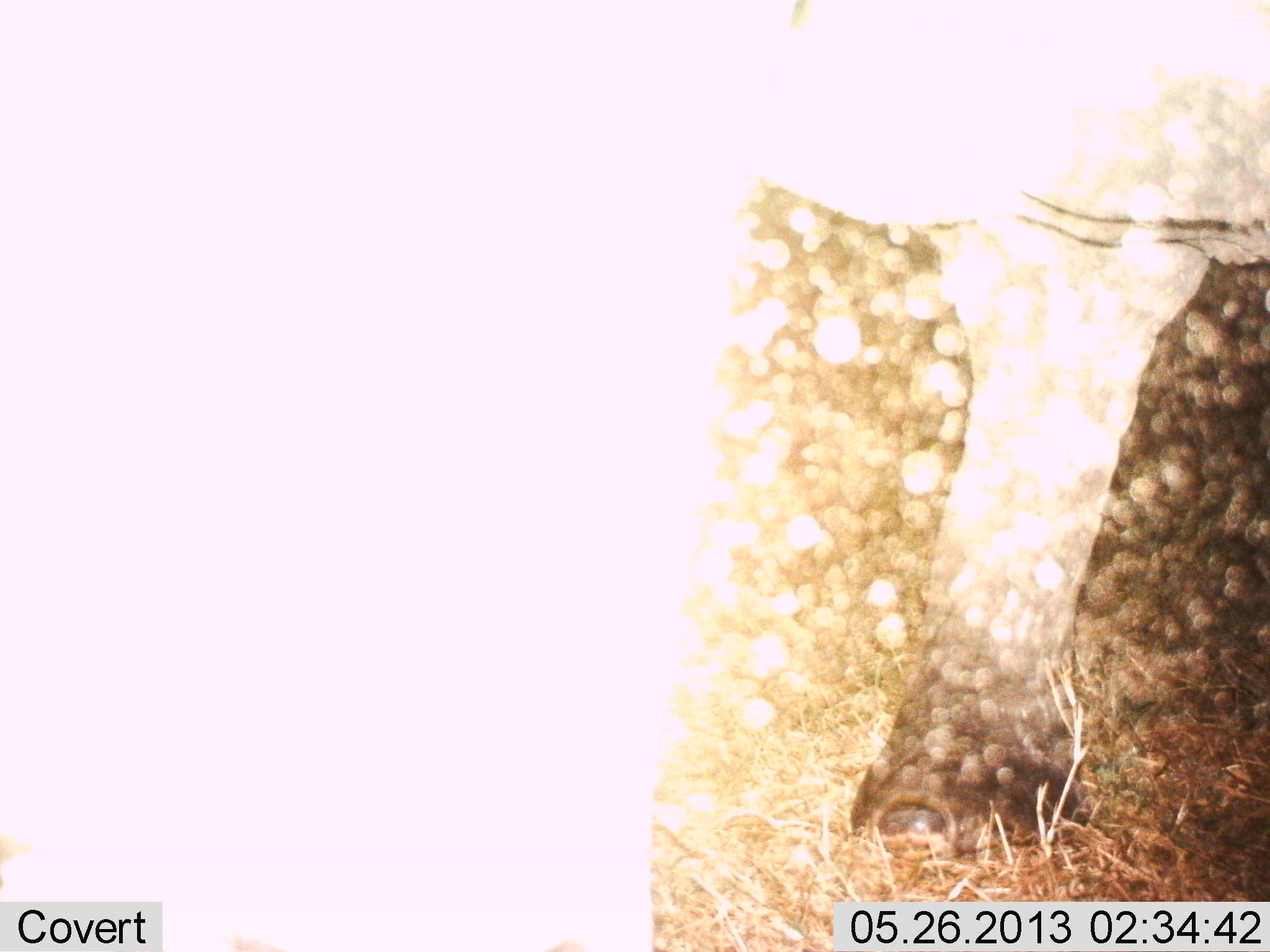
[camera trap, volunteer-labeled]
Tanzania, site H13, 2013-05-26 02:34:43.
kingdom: Animalia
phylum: Chordata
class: Mammalia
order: Proboscidea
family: Elephantidae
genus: Loxodonta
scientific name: Loxodonta africana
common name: african bush elephant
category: elephant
Elephant (african bush elephant) (Loxodonta africana), count 1. Behavior (volunteer vote fractions): standing 90%, resting 0%, moving 10%, interacting 0%. Young present (vote fraction): 0%. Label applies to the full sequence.